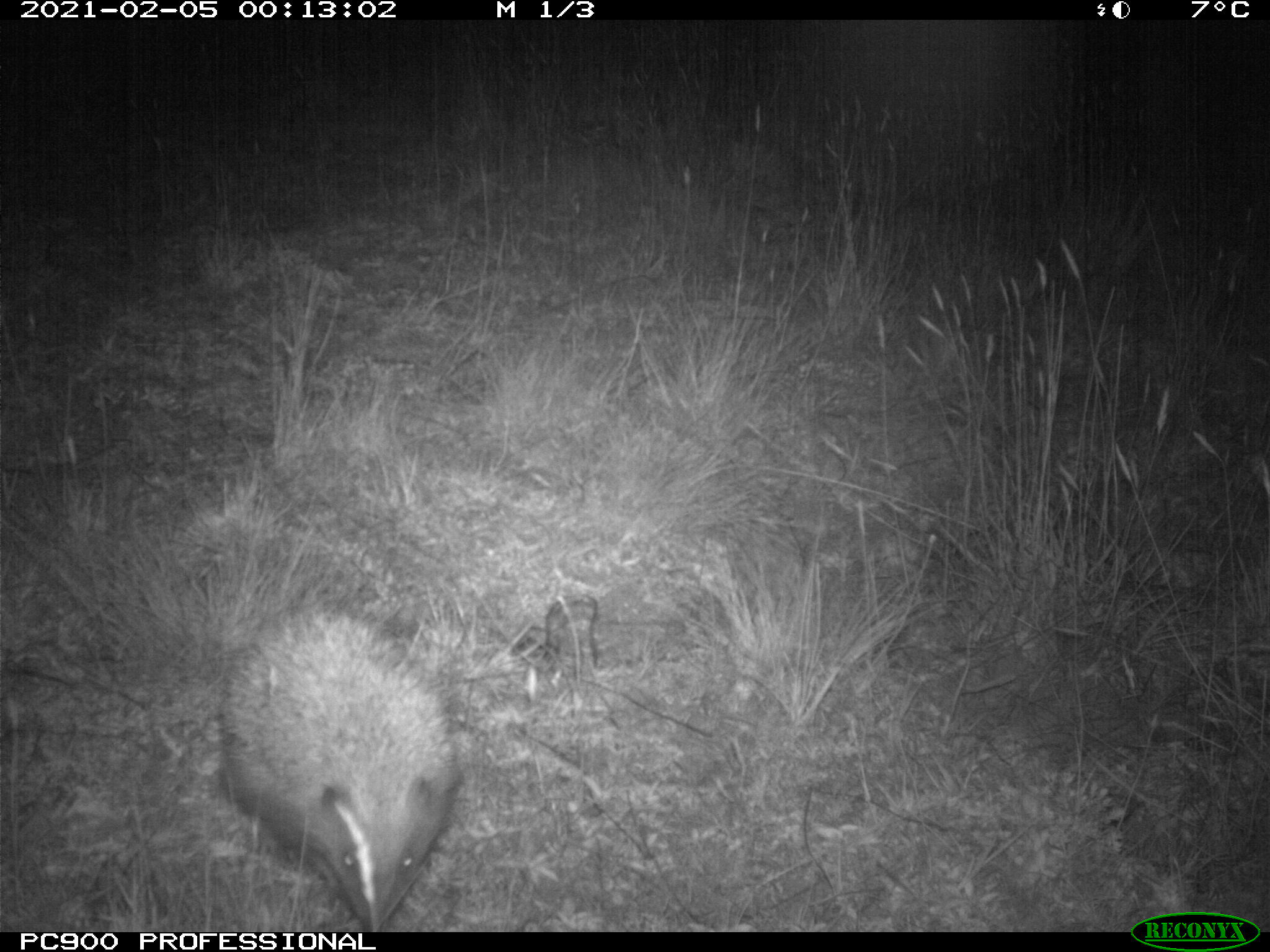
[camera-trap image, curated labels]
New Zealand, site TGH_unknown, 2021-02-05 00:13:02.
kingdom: Animalia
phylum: Chordata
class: Mammalia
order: Eulipotyphla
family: Erinaceidae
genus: Erinaceus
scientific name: Erinaceus europaeus europaeus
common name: european hedgehog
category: hedgehog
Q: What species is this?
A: Hedgehog (european hedgehog) (Erinaceus europaeus europaeus).